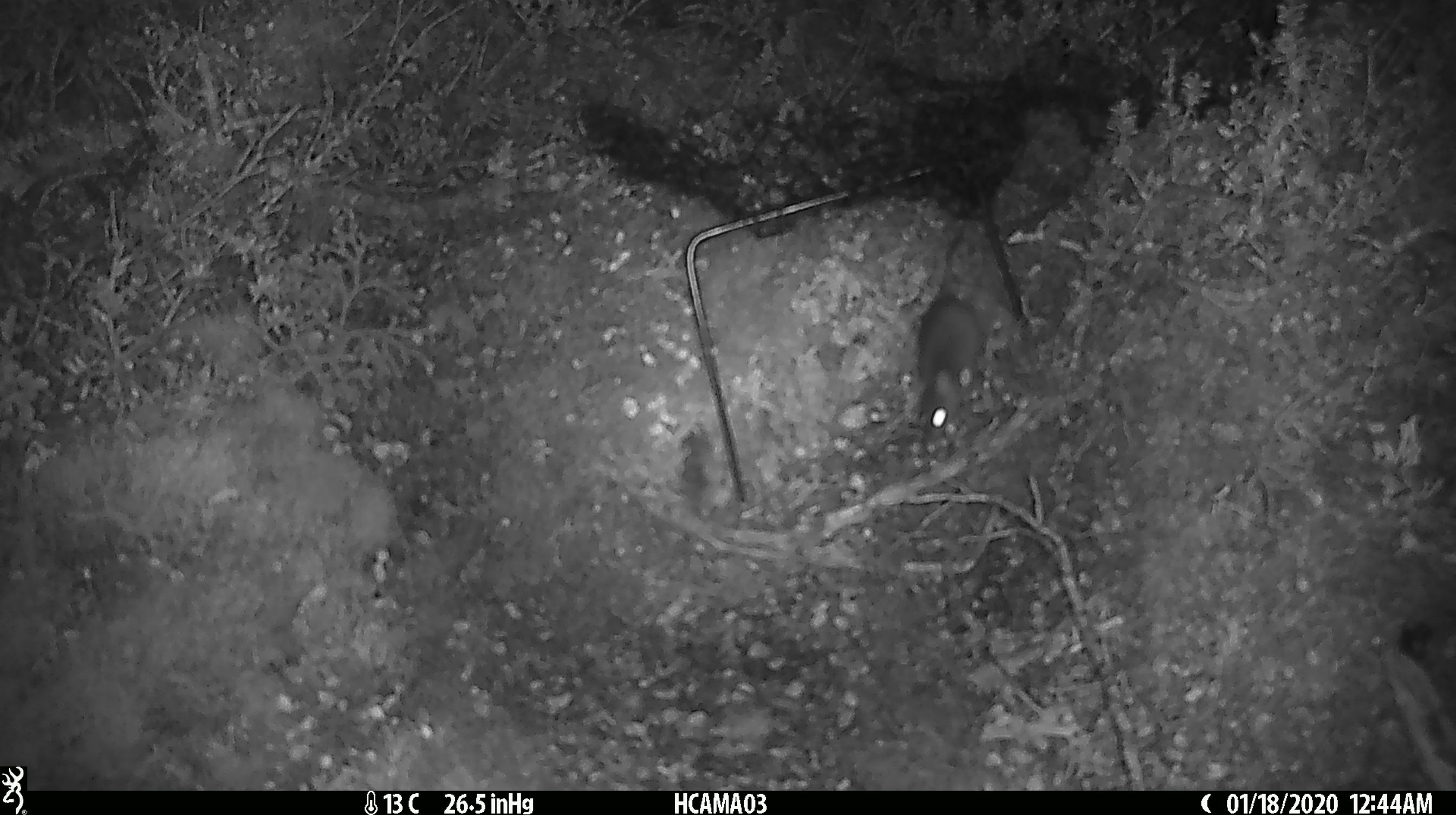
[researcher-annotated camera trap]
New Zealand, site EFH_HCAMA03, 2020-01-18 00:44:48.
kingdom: Animalia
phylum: Chordata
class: Mammalia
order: Rodentia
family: Muridae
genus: Mus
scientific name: Mus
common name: mouse